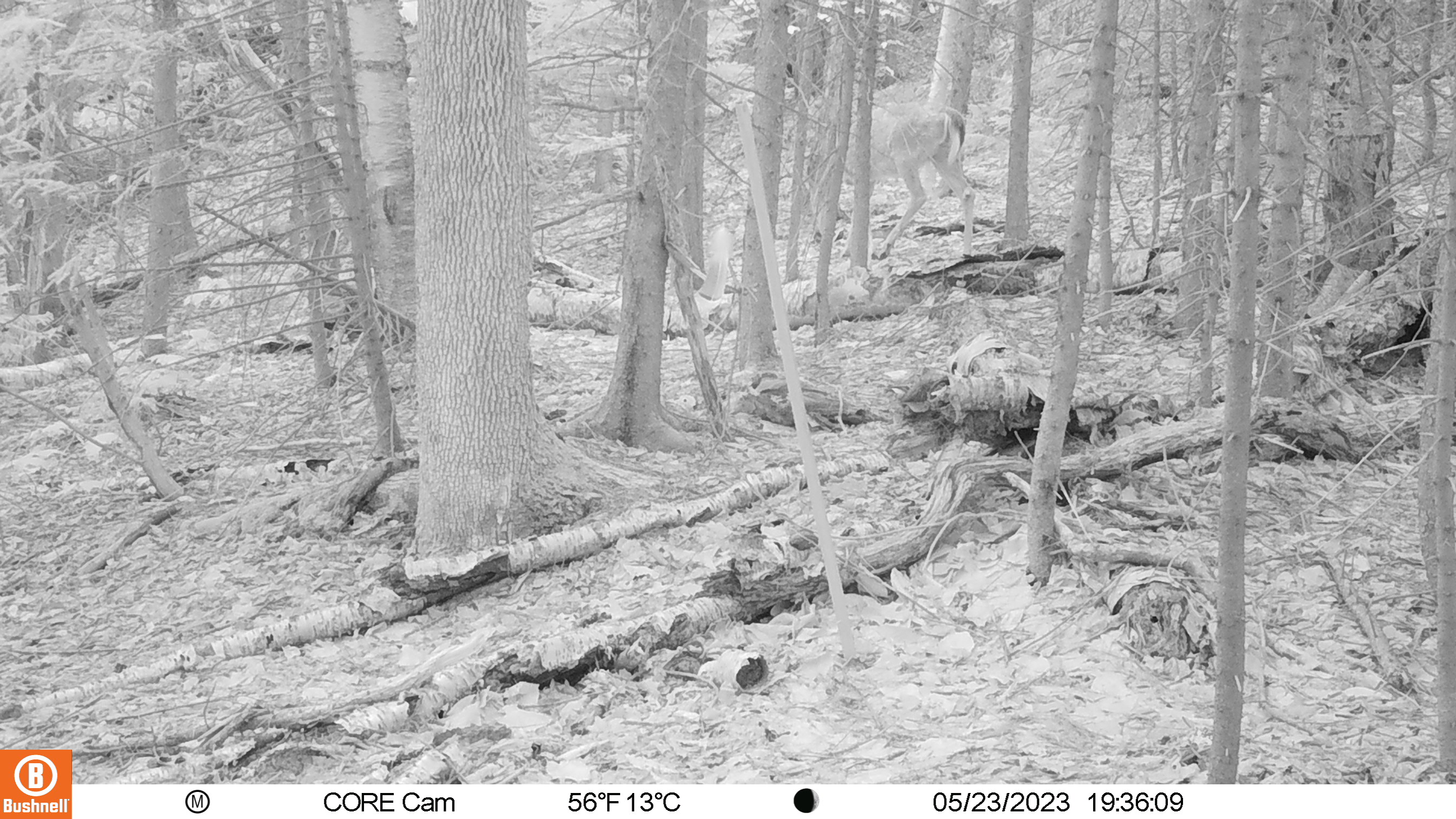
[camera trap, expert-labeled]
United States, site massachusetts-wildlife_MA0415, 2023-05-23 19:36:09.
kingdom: Animalia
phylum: Chordata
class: Mammalia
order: Artiodactyla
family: Cervidae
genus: Odocoileus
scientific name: Odocoileus virginianus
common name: white-tailed deer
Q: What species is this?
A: White-tailed deer (Odocoileus virginianus).